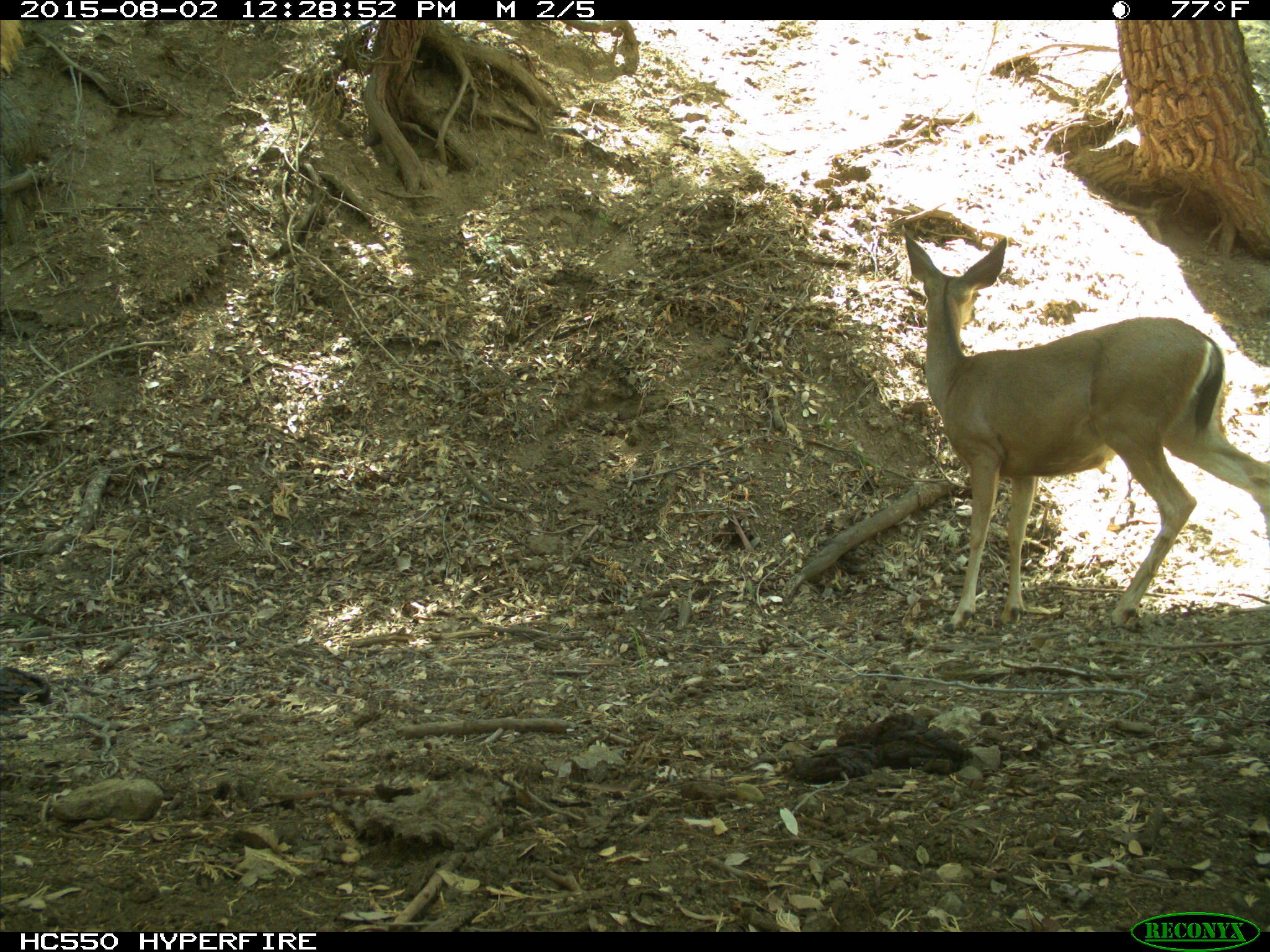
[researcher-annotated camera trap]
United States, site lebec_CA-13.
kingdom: Animalia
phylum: Chordata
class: Mammalia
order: Artiodactyla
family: Cervidae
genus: Odocoileus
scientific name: Odocoileus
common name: deer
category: unidentified deer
Unidentified deer (deer) (Odocoileus).